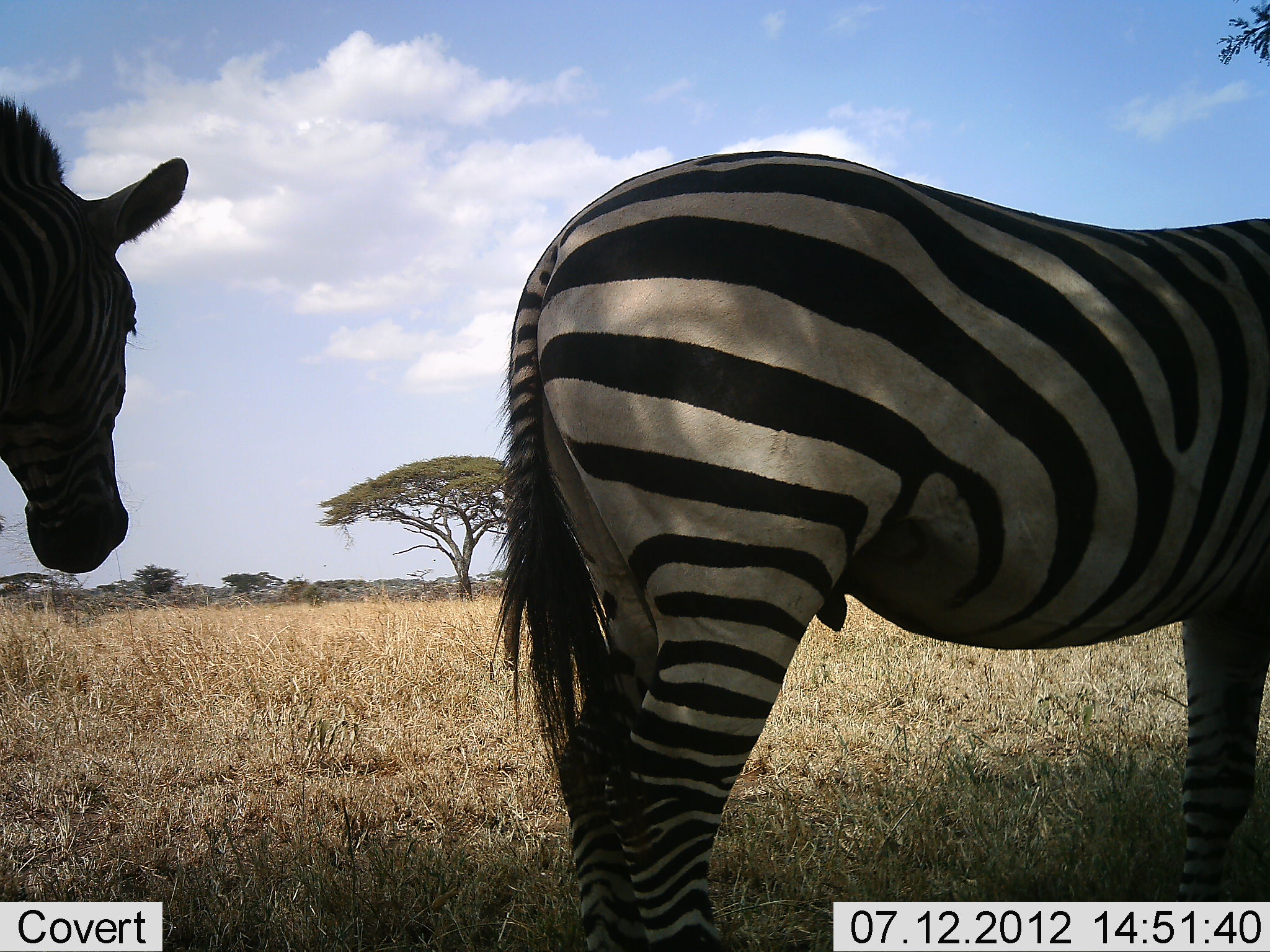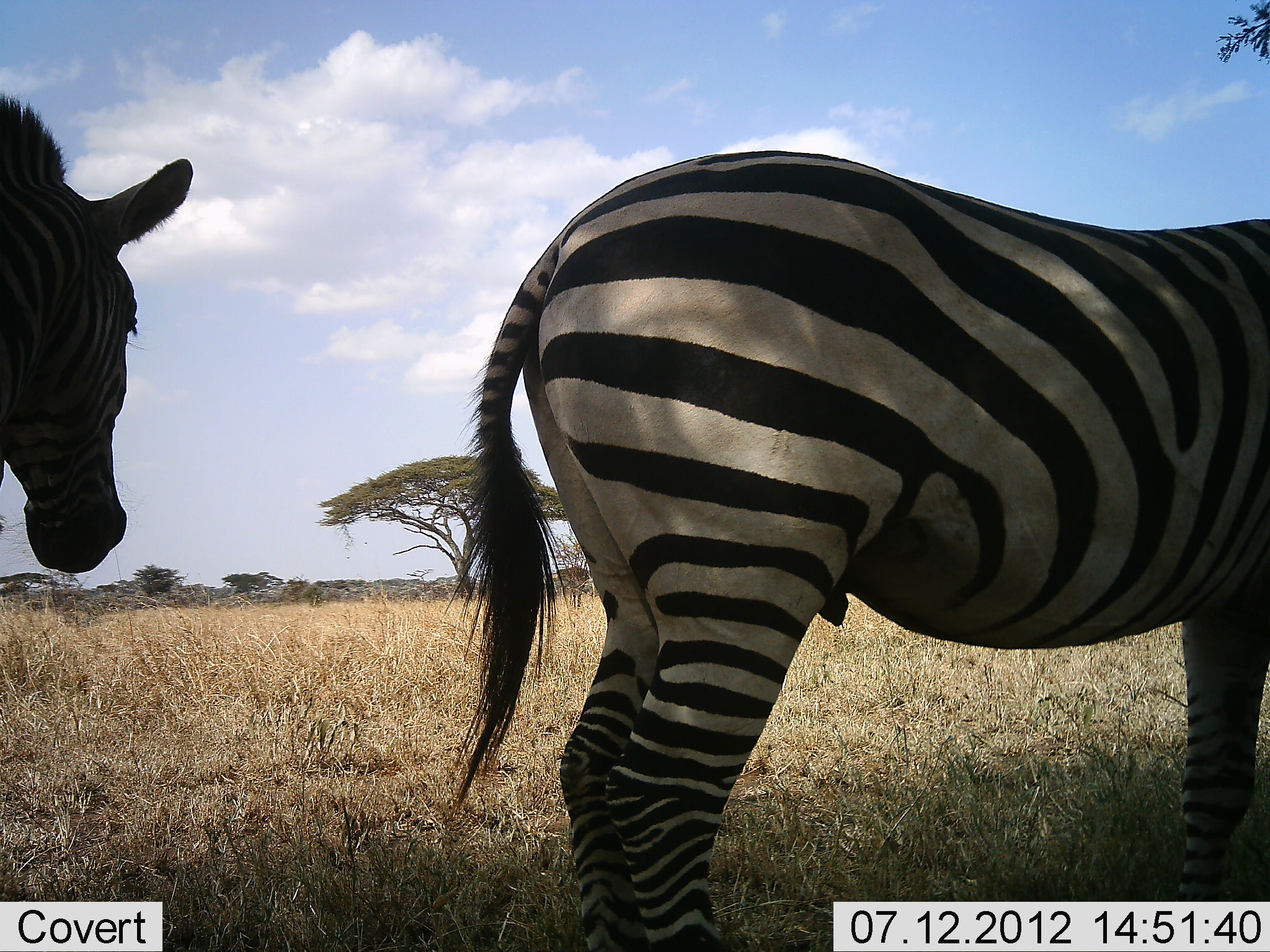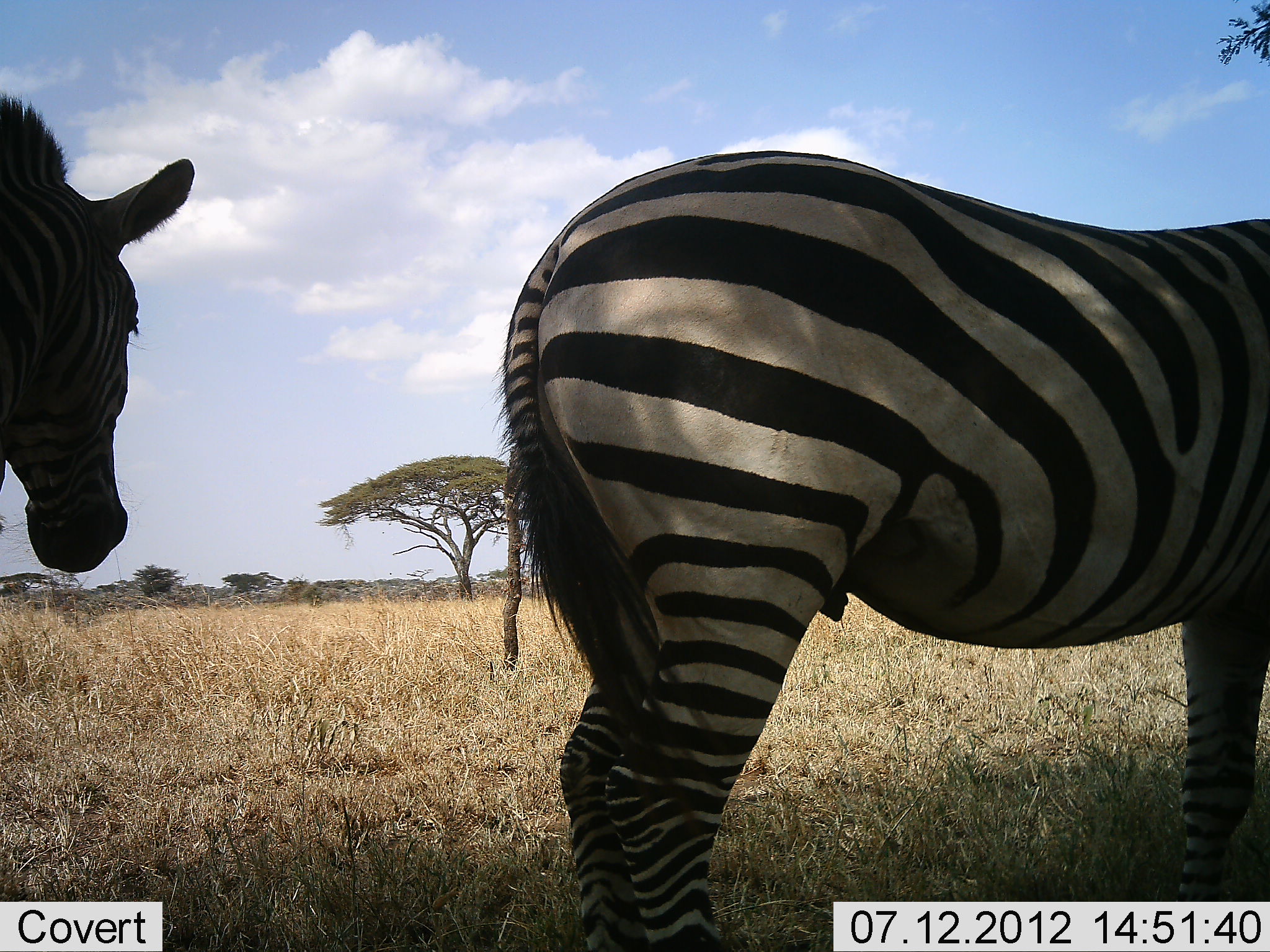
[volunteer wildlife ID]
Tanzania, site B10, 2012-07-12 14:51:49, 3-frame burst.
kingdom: Animalia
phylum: Chordata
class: Mammalia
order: Perissodactyla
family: Equidae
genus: Equus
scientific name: Equus quagga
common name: plains zebra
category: zebra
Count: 2.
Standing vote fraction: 100%.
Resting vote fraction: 0%.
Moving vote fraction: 0%.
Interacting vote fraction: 0%.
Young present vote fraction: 0%.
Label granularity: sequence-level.